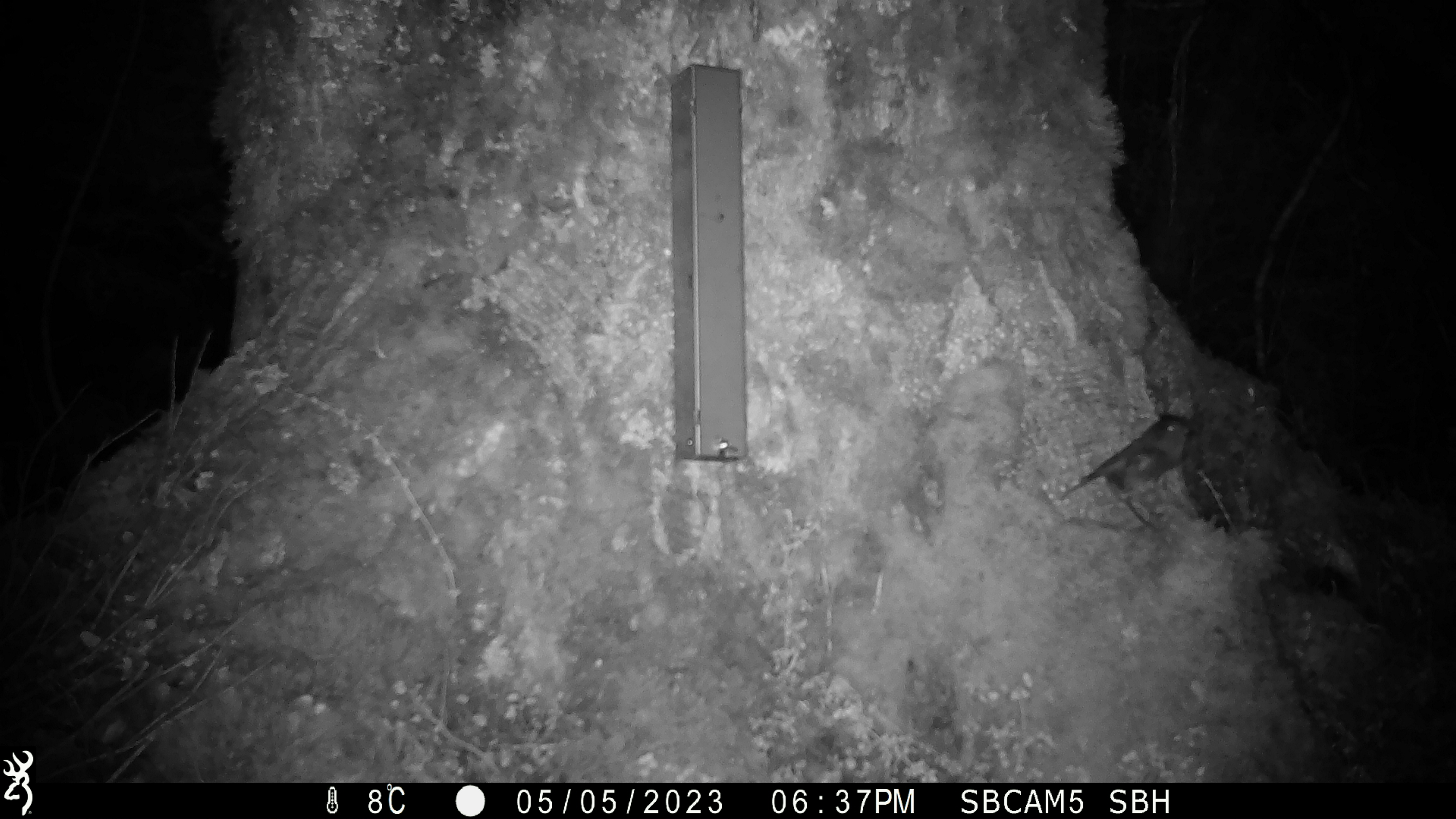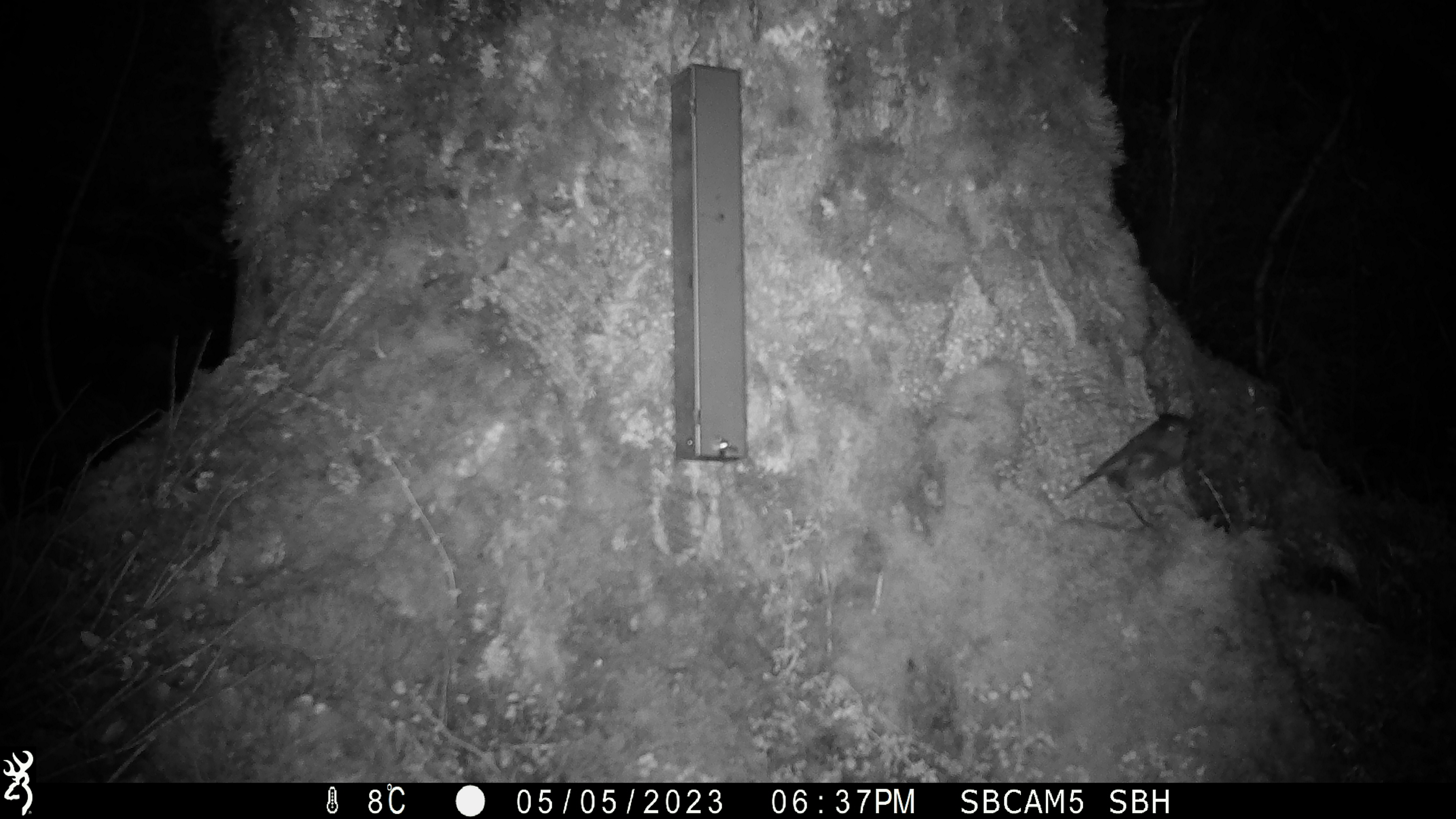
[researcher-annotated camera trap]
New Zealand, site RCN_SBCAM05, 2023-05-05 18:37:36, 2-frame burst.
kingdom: Animalia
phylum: Chordata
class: Aves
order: Passeriformes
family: Petroicidae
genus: Petroica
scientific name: Petroica australis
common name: new zealand robin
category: robin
Robin (new zealand robin) (Petroica australis).